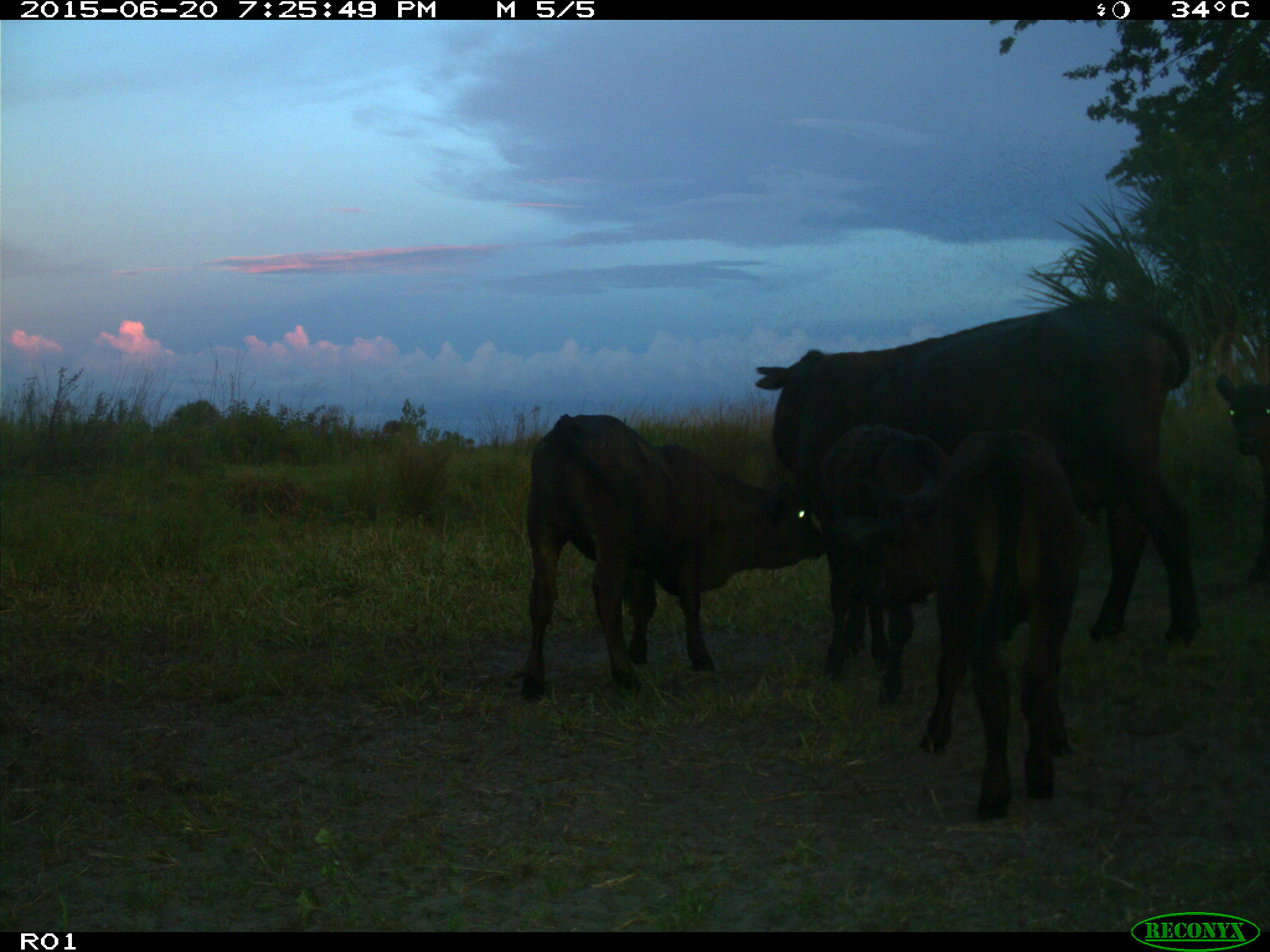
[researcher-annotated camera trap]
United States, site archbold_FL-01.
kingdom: Animalia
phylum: Chordata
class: Mammalia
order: Artiodactyla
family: Bovidae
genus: Bos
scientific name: Bos taurus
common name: domestic cow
Bos taurus (domestic cow).